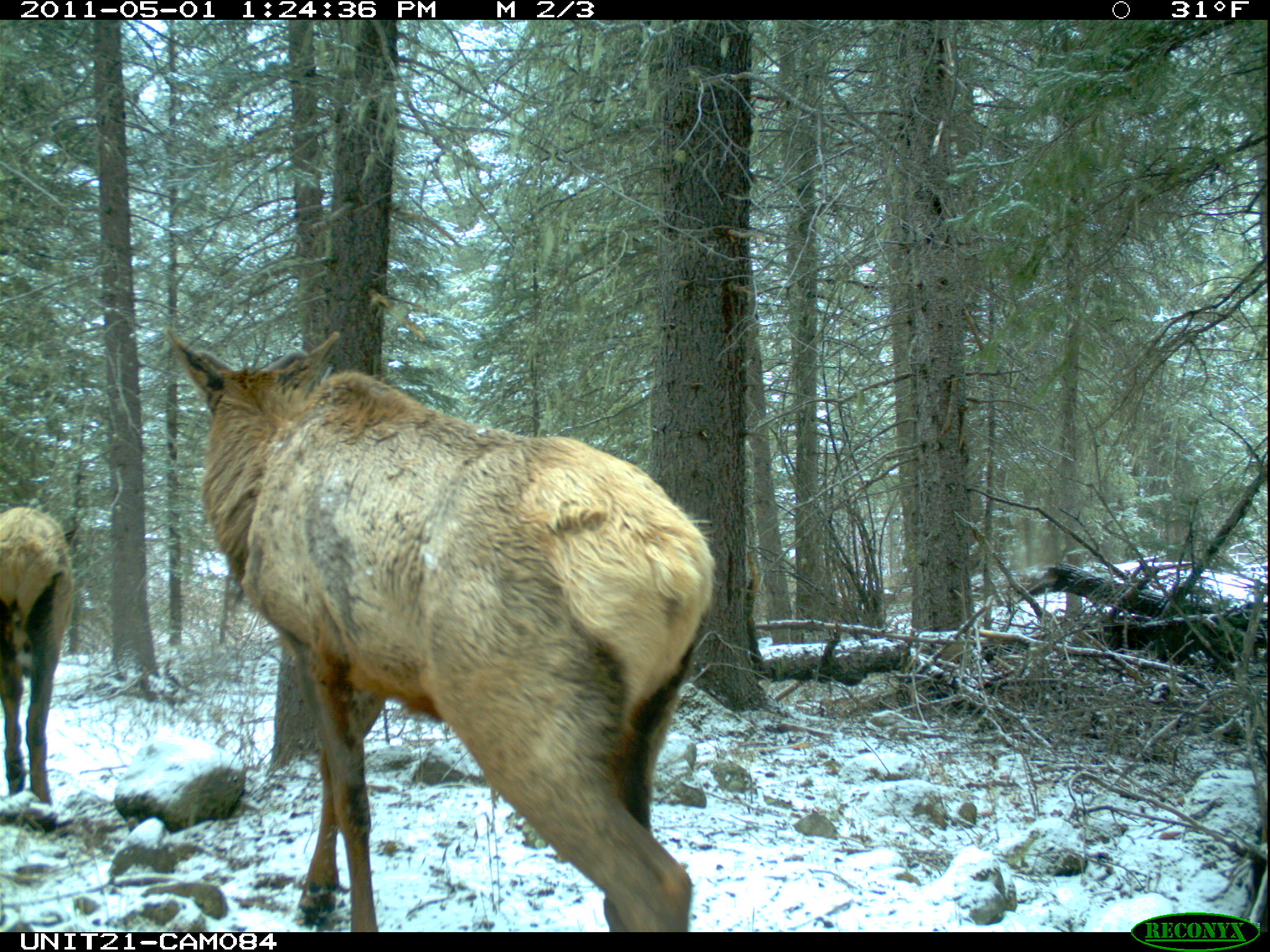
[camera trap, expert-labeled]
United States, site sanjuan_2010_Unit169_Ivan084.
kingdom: Animalia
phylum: Chordata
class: Mammalia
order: Artiodactyla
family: Cervidae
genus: Cervus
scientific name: Cervus elaphus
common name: red deer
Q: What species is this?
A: Cervus elaphus (red deer).